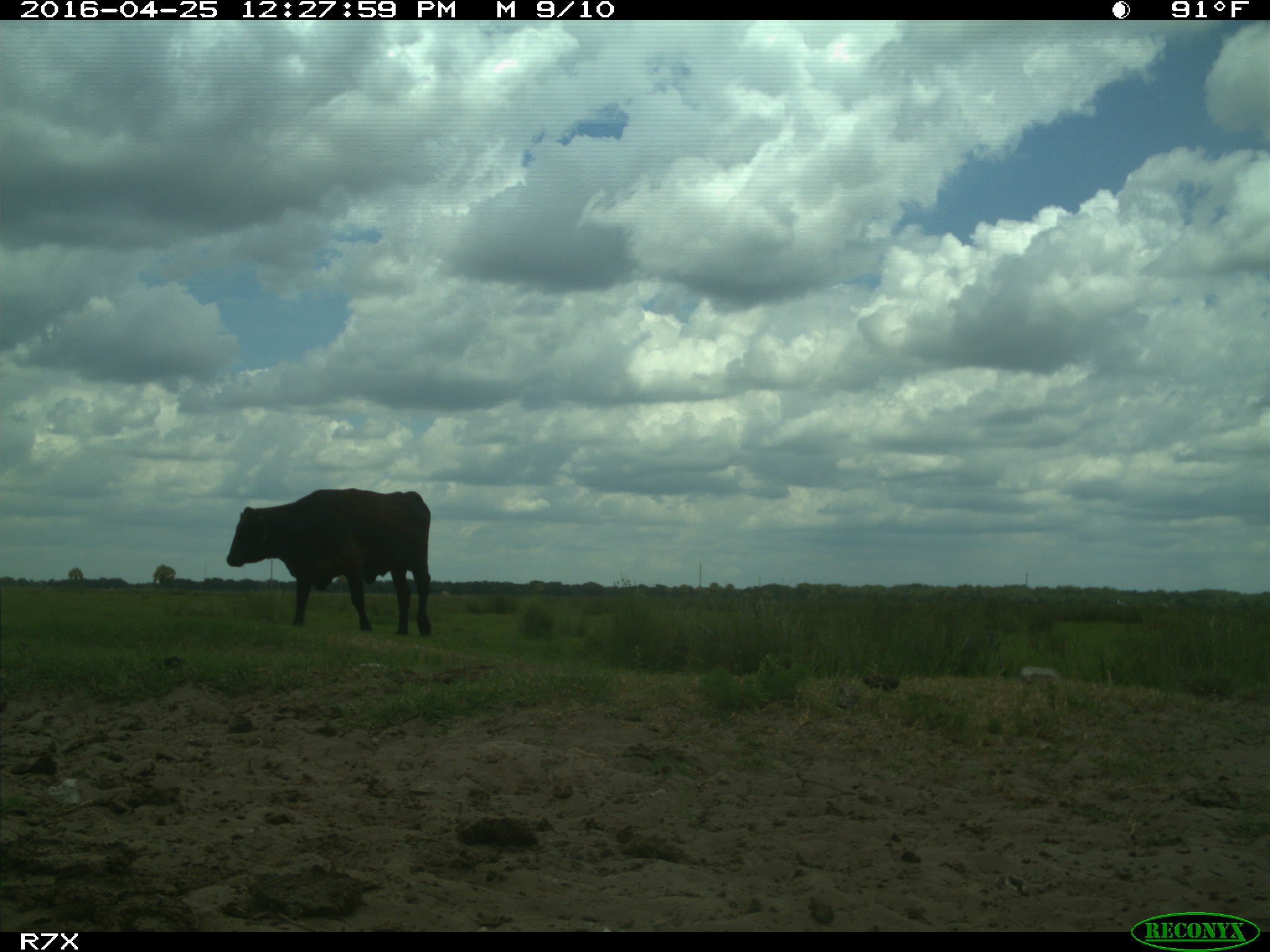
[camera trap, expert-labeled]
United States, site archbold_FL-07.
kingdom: Animalia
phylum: Chordata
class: Mammalia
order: Artiodactyla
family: Bovidae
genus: Bos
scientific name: Bos taurus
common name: domestic cow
Bos taurus (domestic cow).